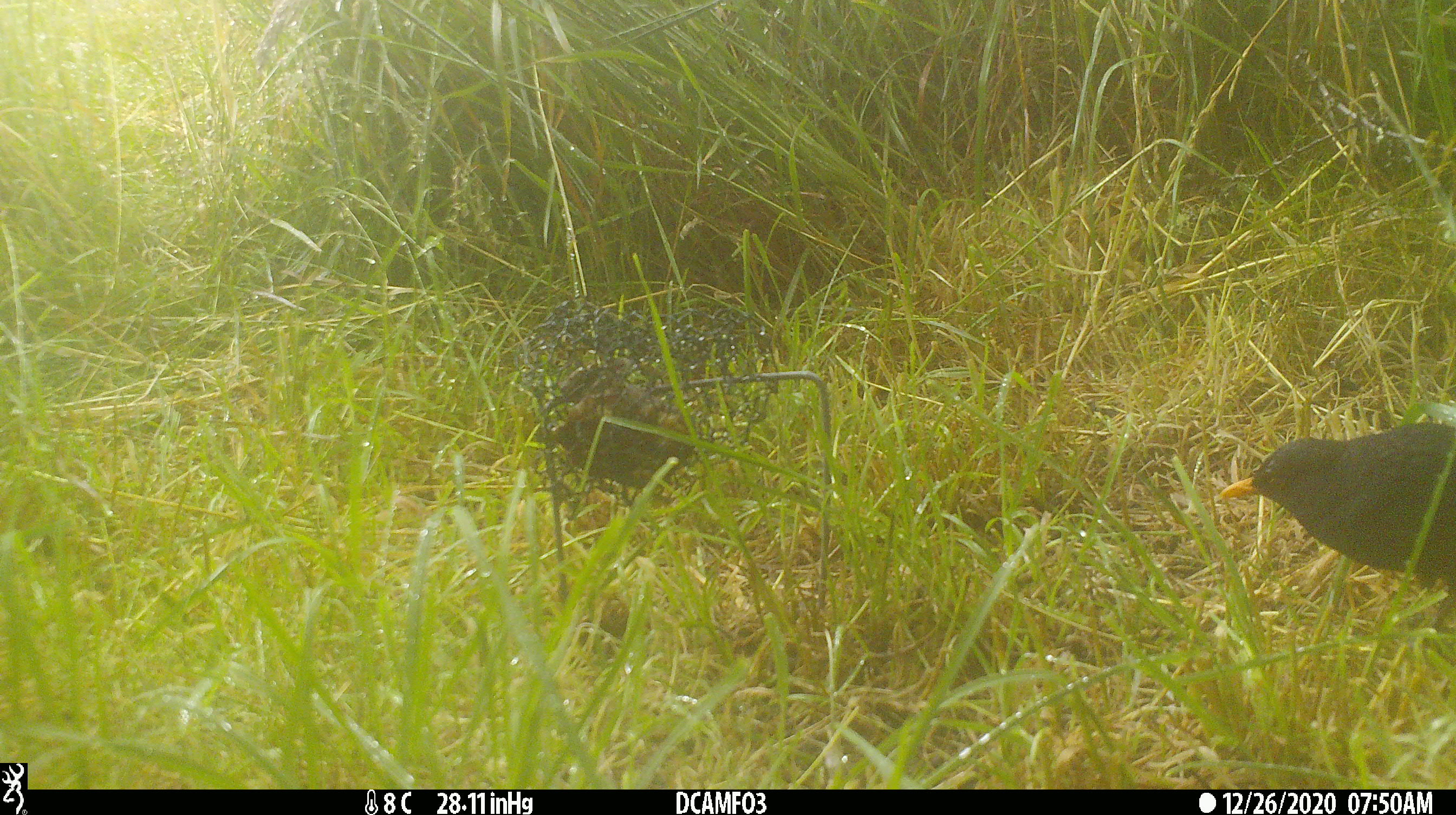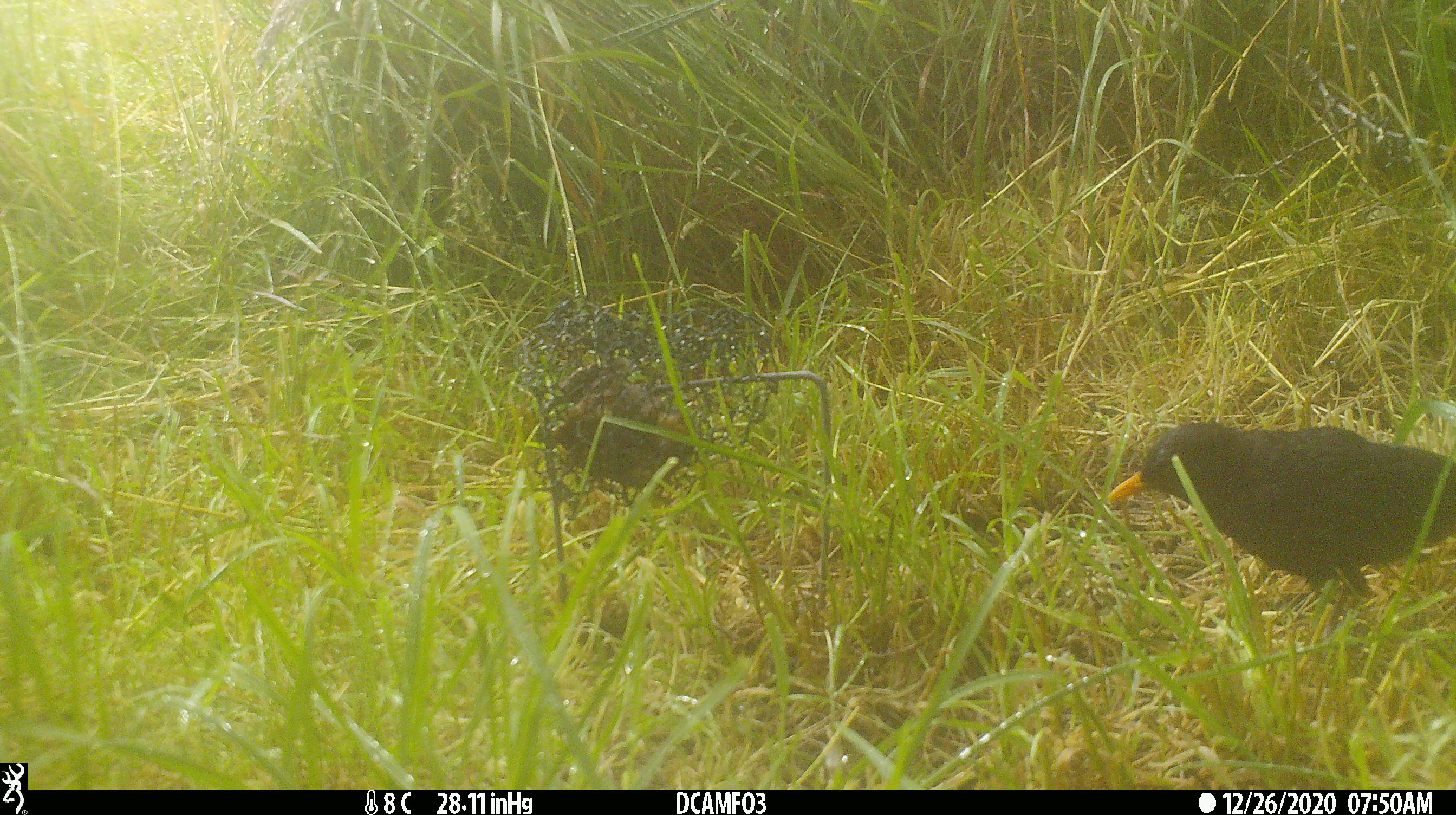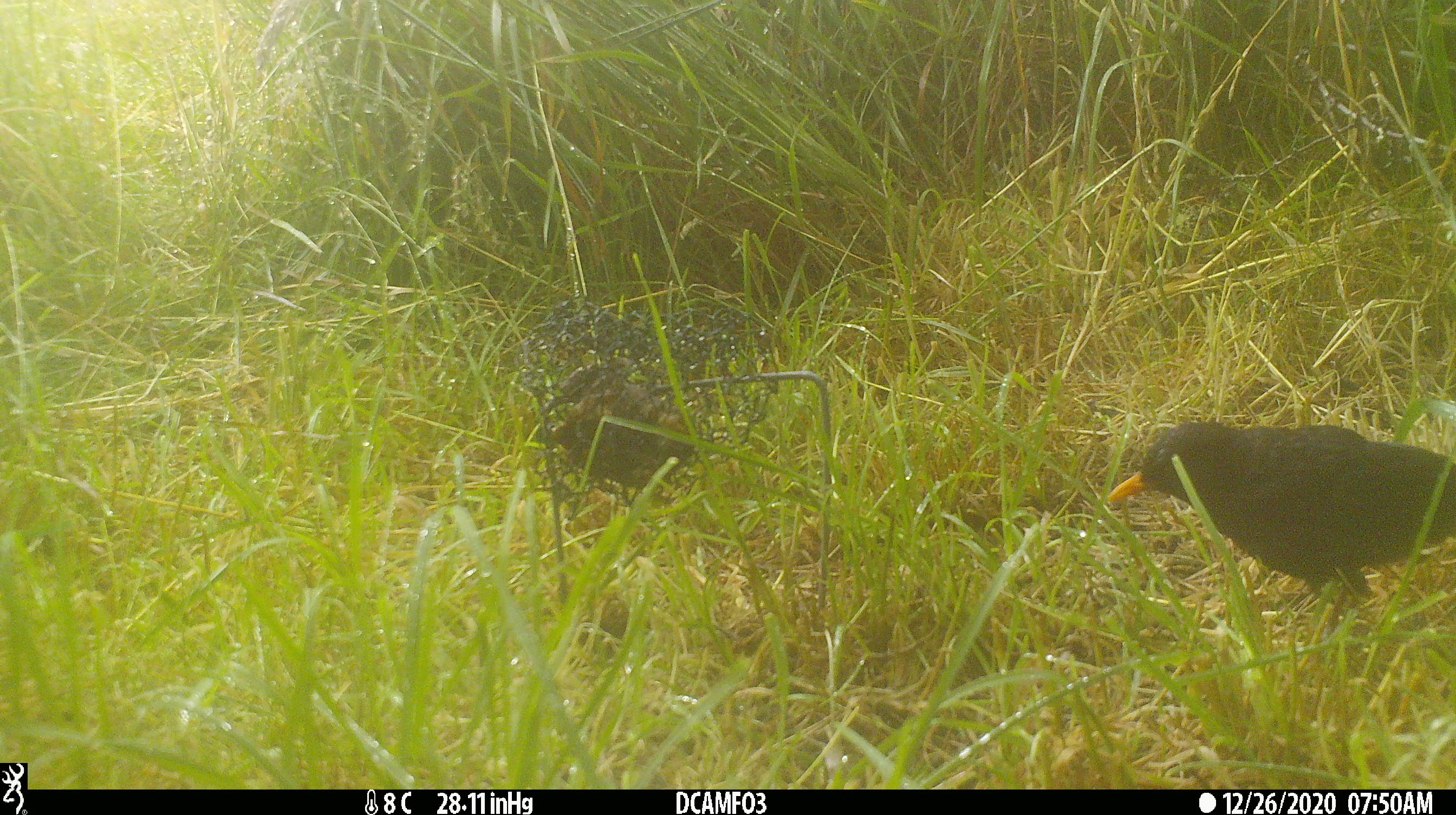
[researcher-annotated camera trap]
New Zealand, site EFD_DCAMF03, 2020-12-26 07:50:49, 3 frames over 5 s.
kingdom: Animalia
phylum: Chordata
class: Aves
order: Passeriformes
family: Turdidae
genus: Turdus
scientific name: Turdus merula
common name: eurasian blackbird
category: blackbird